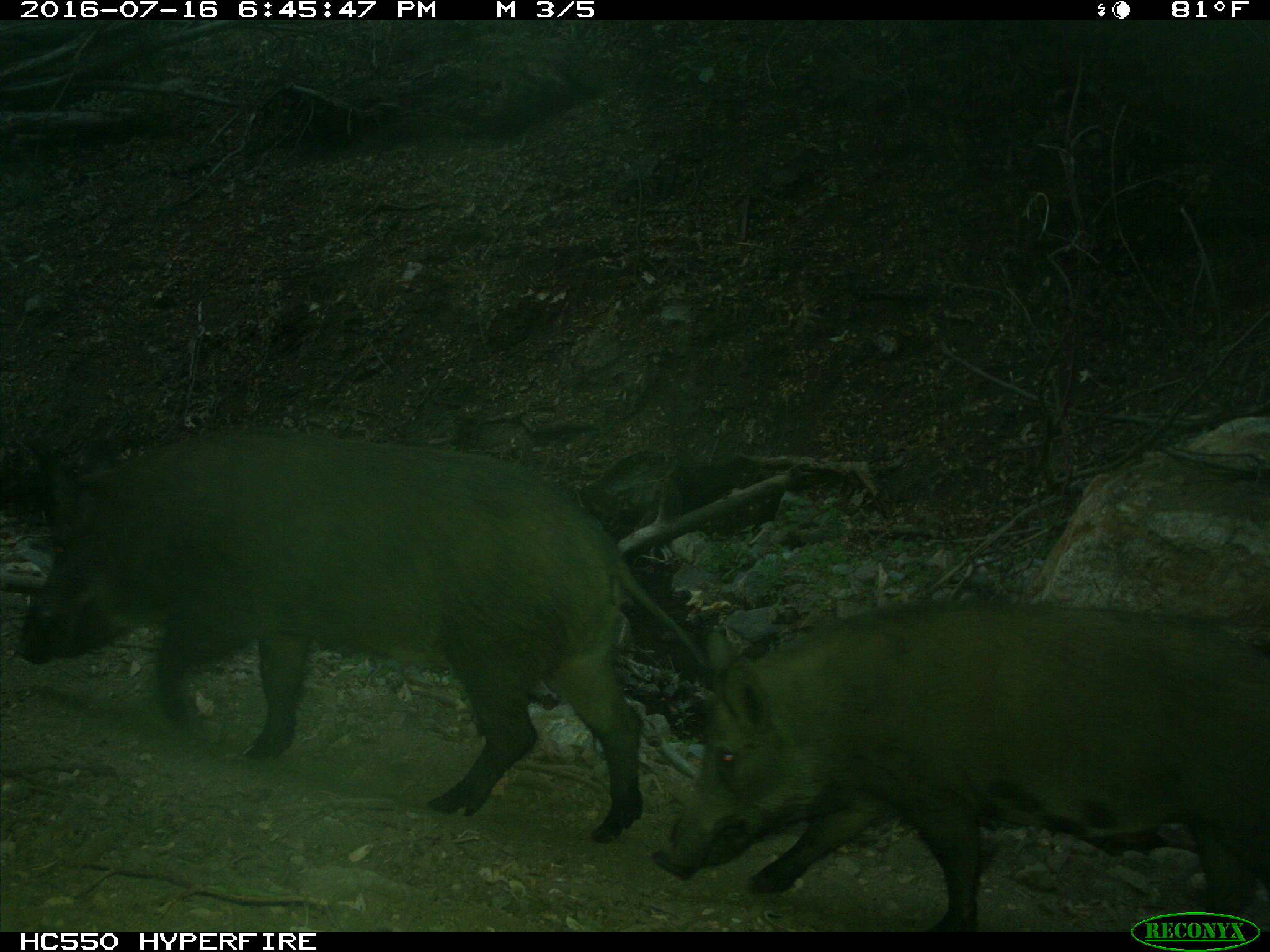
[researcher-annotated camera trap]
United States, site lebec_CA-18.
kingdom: Animalia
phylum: Chordata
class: Mammalia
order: Artiodactyla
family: Suidae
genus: Sus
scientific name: Sus scrofa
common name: wild boar